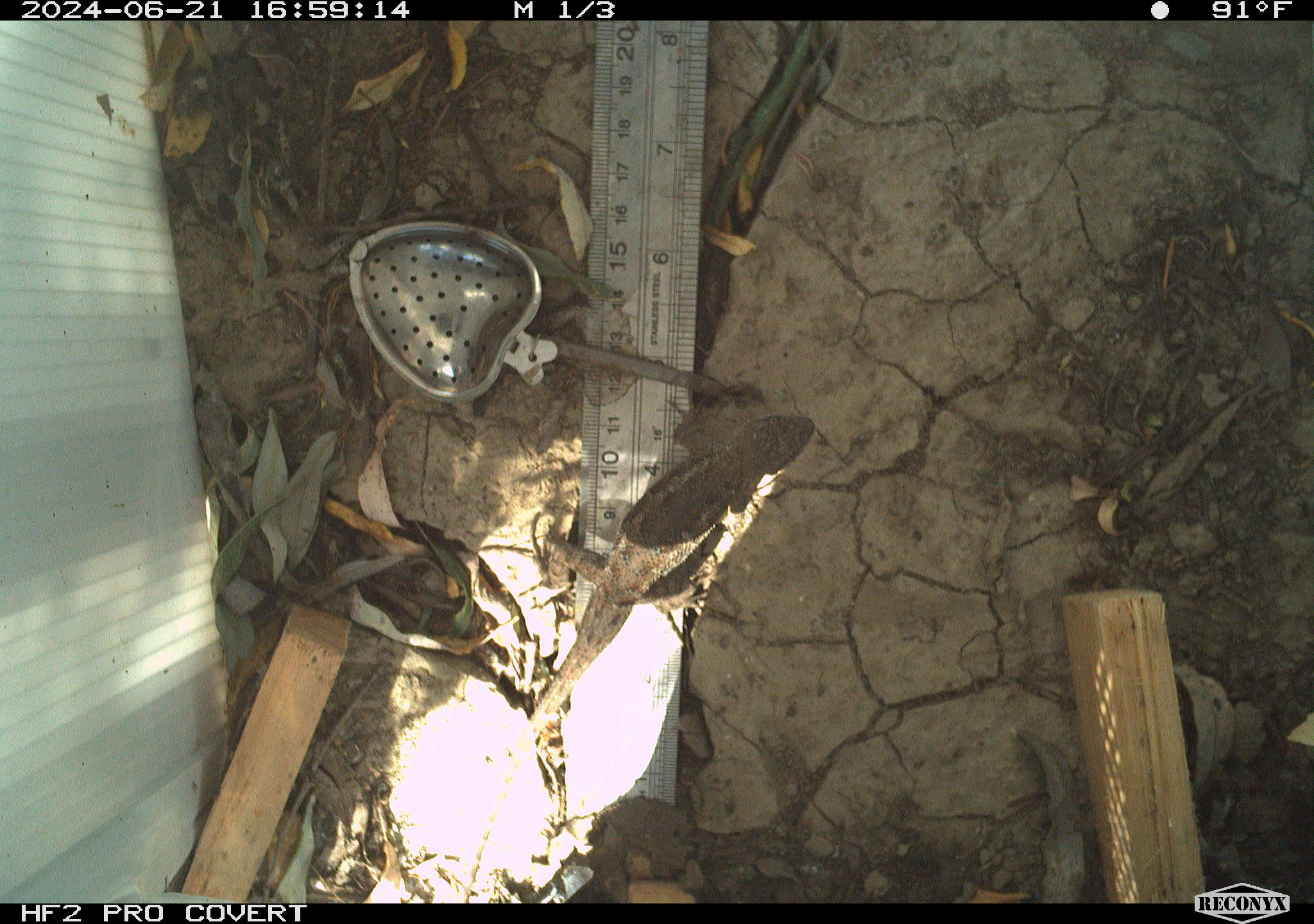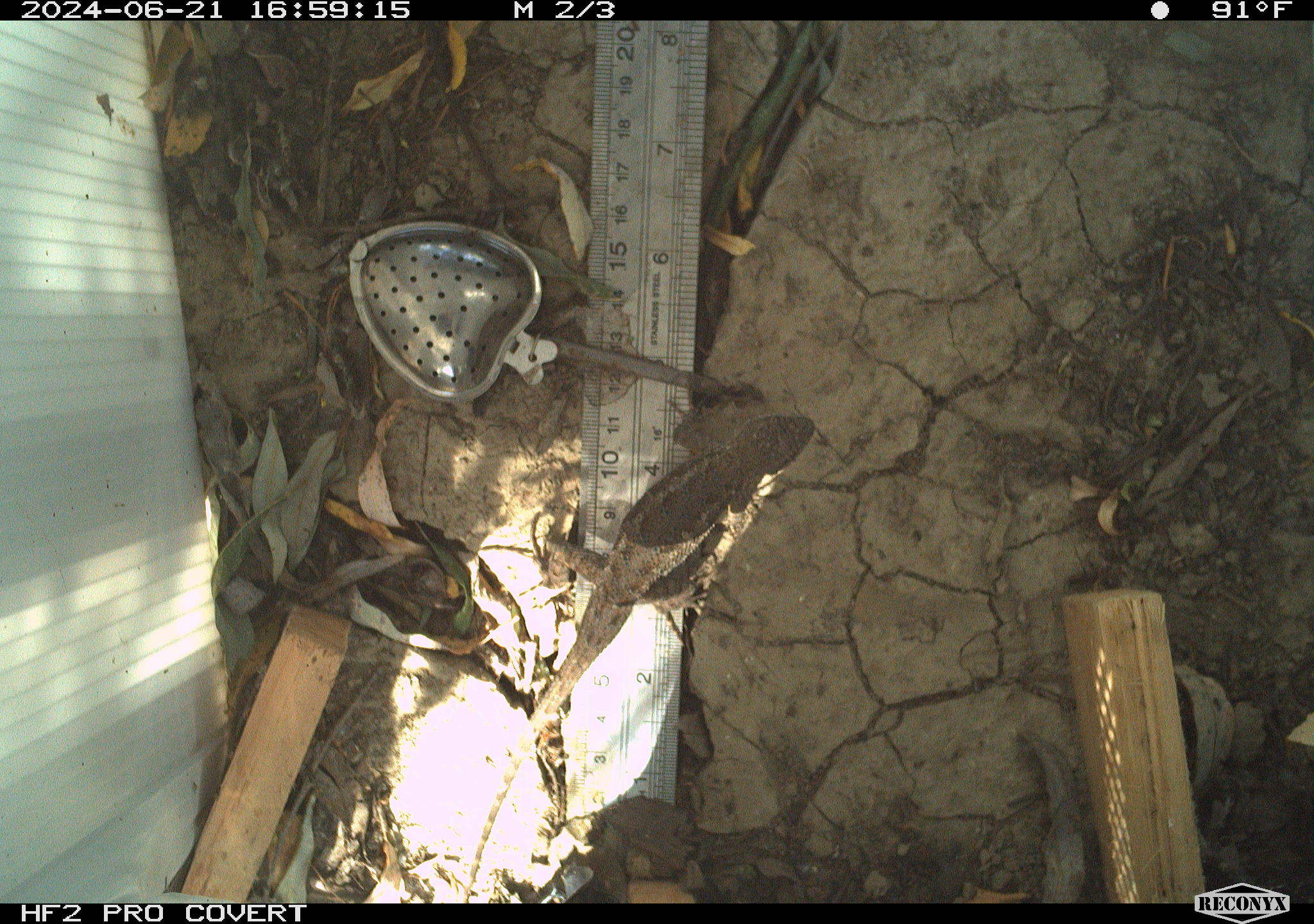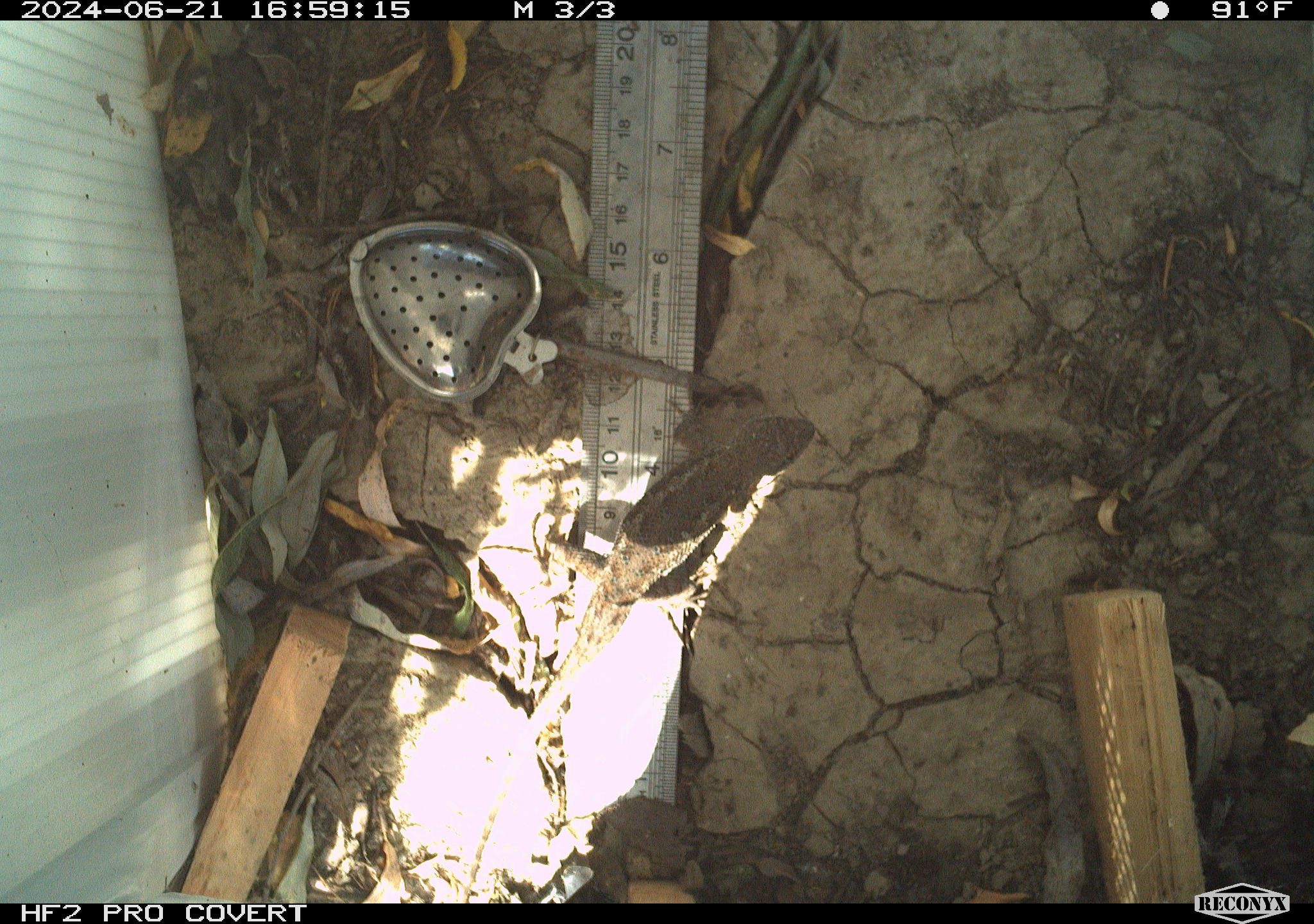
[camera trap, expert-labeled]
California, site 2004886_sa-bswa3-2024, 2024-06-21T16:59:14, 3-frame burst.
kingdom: Animalia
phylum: Chordata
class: Reptilia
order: Squamata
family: Phrynosomatidae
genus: Sceloporus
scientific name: Sceloporus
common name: spiny lizards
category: sceloporus species